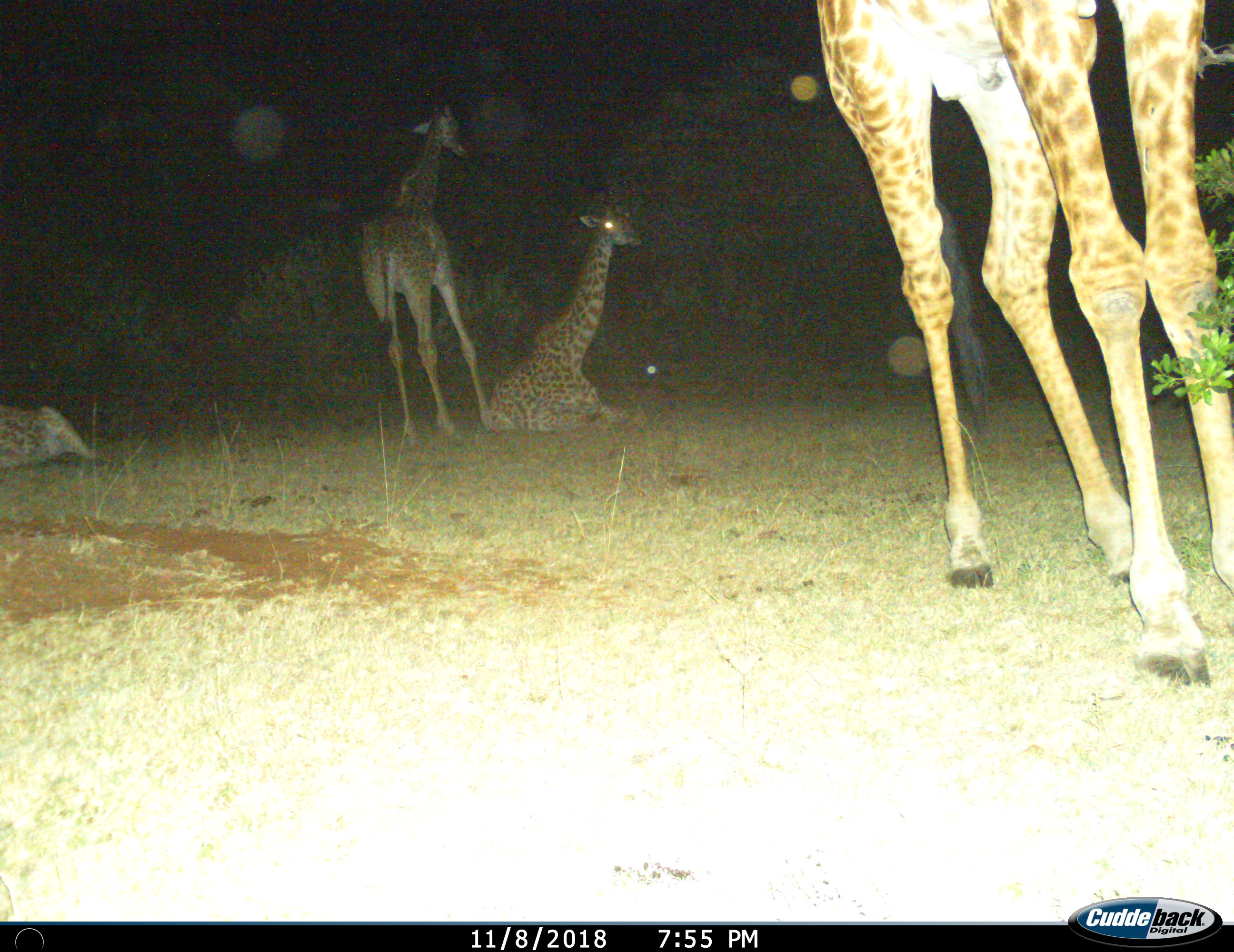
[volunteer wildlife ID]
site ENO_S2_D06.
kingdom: Animalia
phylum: Chordata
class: Mammalia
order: Artiodactyla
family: Giraffidae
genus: Giraffa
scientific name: Giraffa camelopardalis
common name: giraffe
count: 4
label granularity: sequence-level